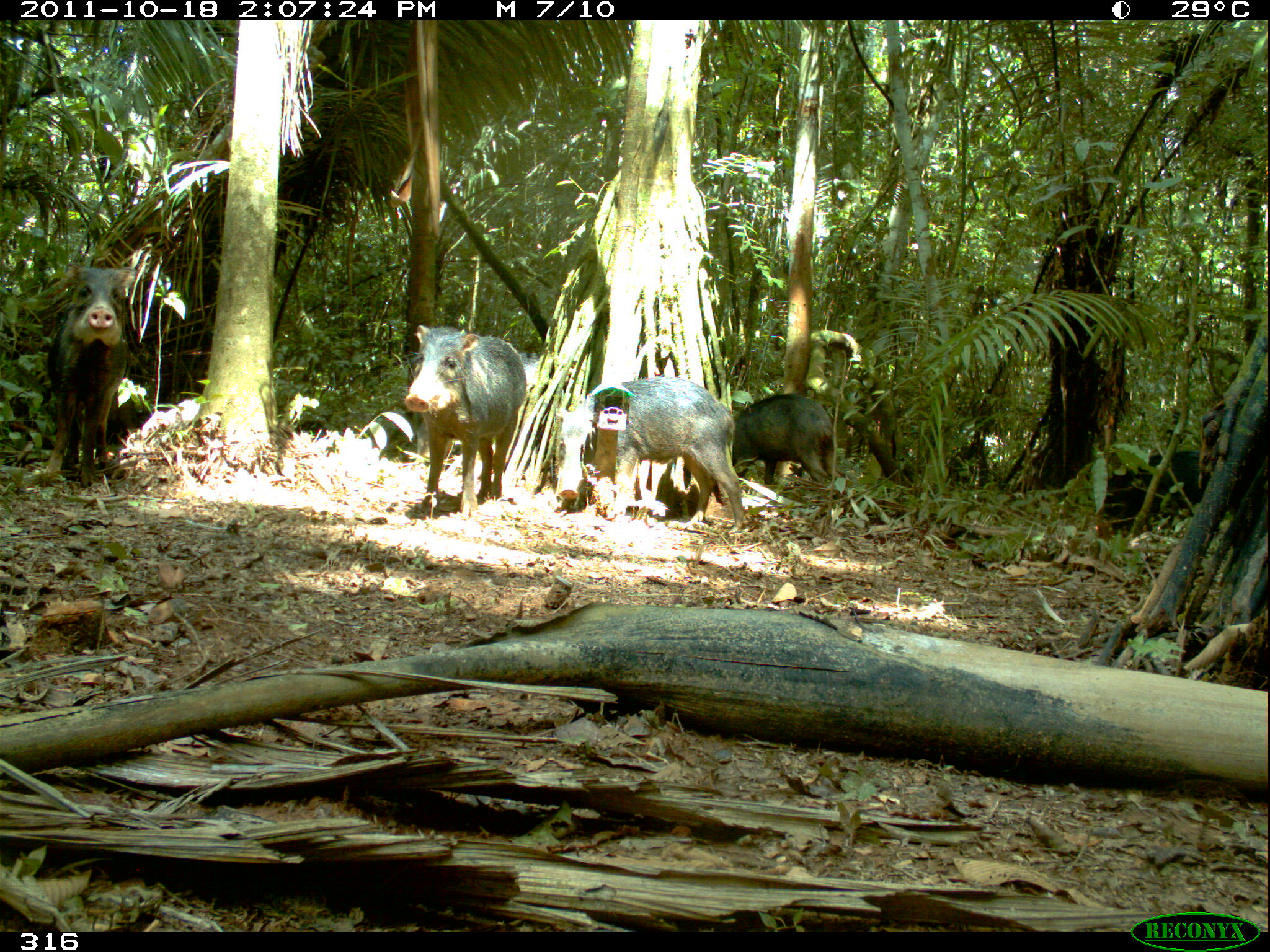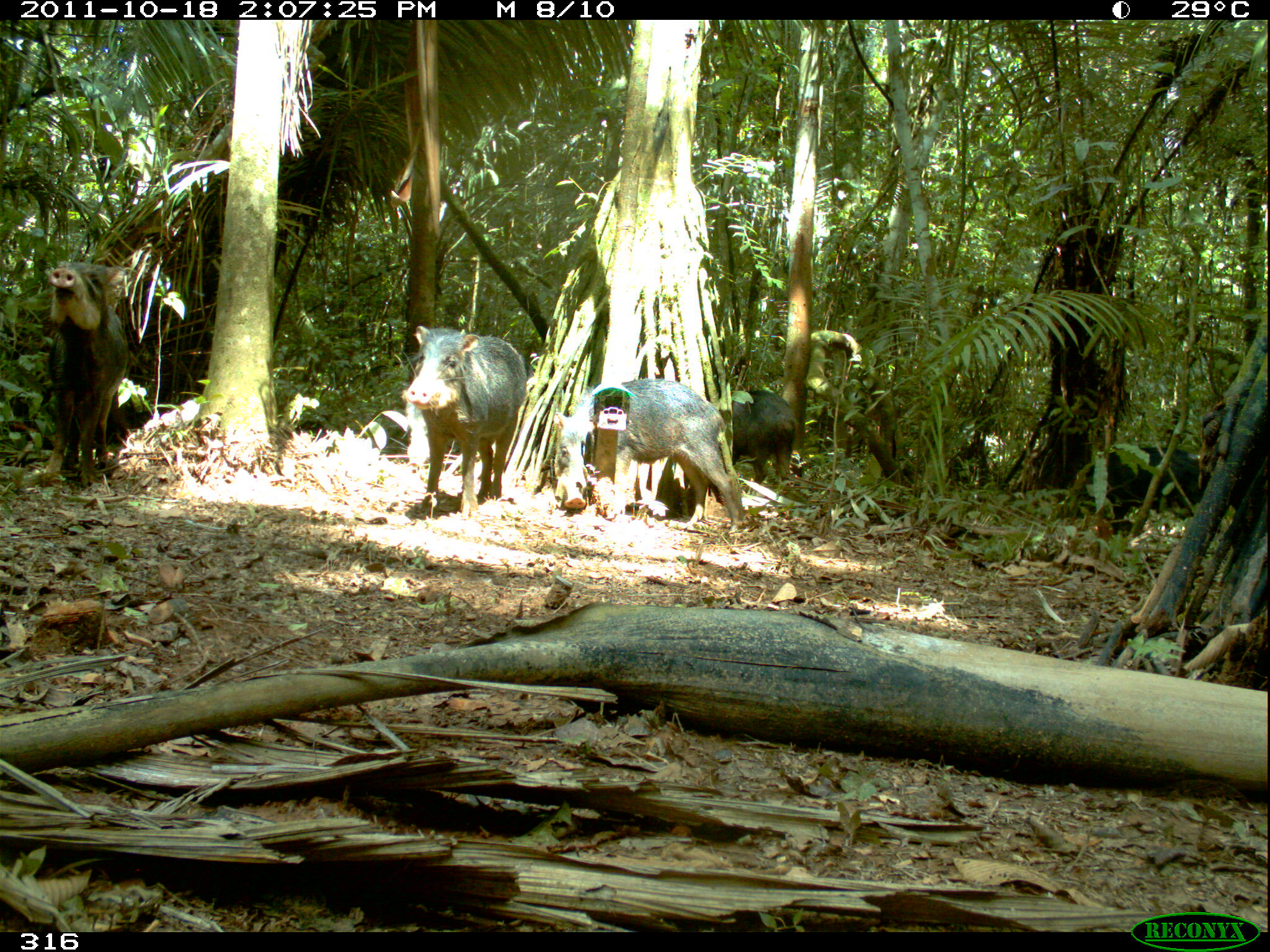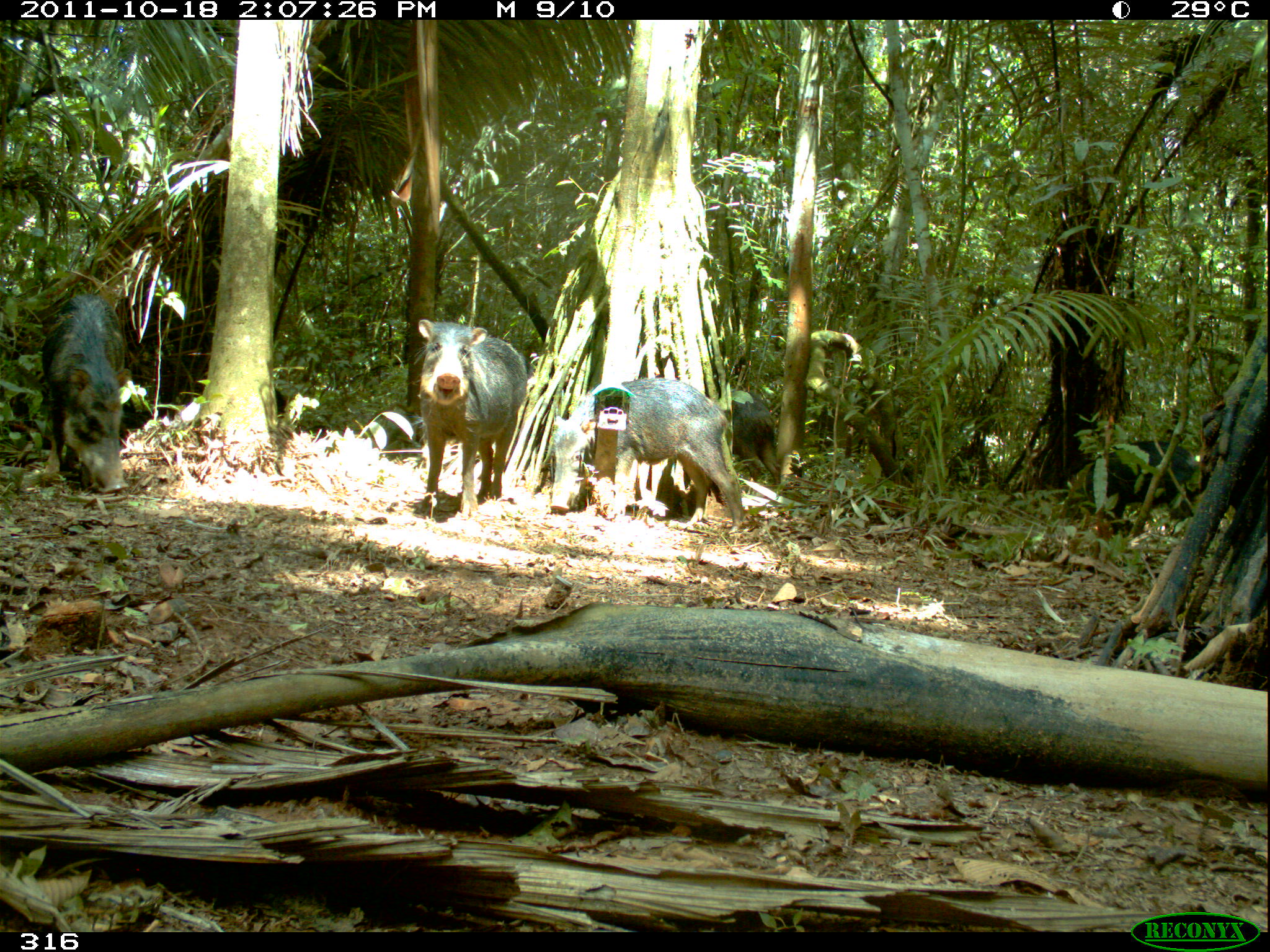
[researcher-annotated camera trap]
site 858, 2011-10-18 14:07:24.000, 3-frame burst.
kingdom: Animalia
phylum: Chordata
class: Mammalia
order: Artiodactyla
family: Tayassuidae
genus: Tayassu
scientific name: Tayassu pecari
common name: white-lipped peccary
Tayassu pecari (white-lipped peccary).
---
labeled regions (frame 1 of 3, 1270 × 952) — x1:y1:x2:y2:
tayassu pecari: 553:373:746:535; 402:323:526:520; 39:260:137:488; 732:392:844:499; 1096:448:1211:535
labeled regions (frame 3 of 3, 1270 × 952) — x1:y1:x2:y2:
tayassu pecari: 549:377:745:534; 416:319:528:524; 34:284:137:495; 1085:440:1196:533; 732:400:784:489